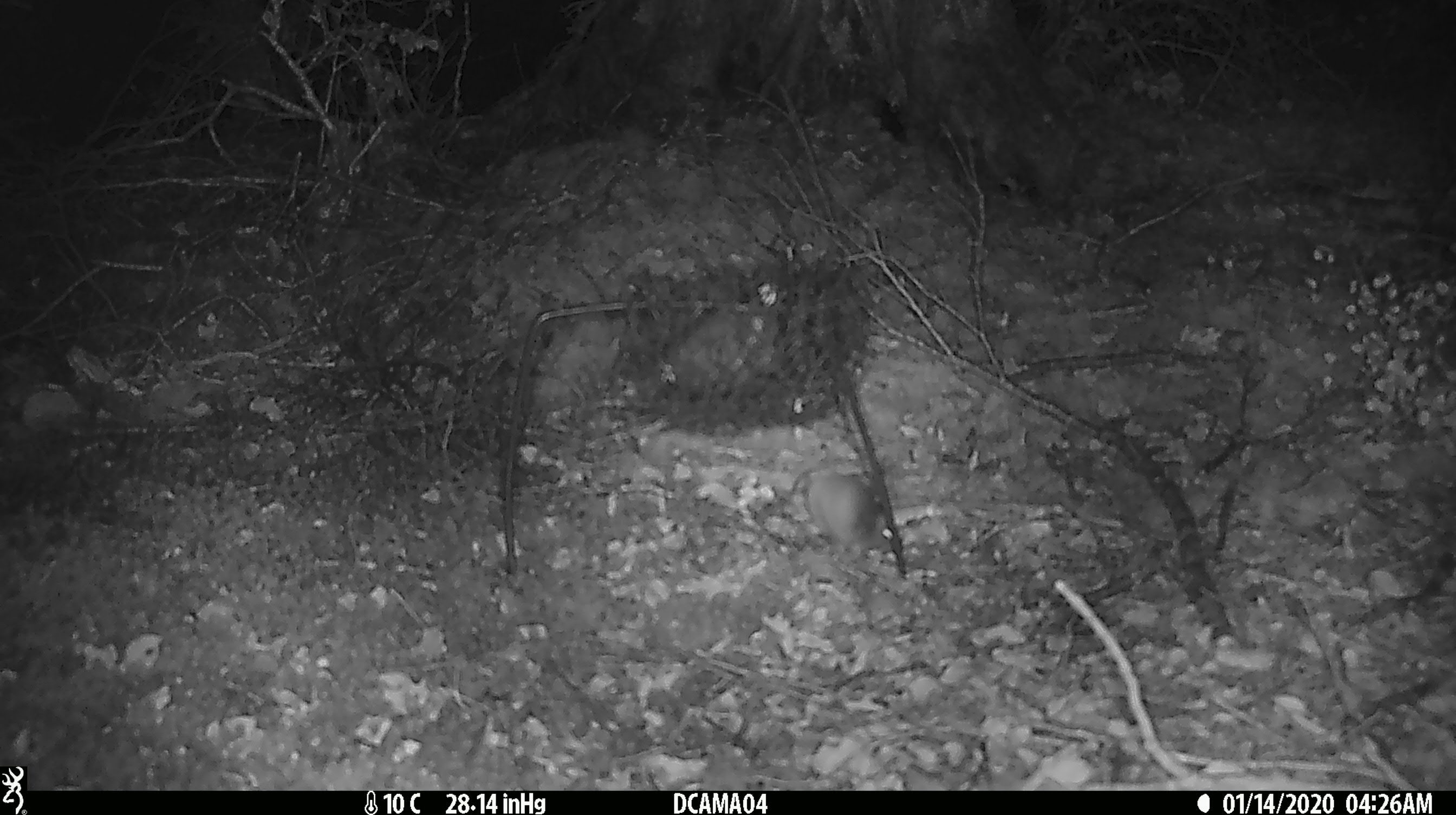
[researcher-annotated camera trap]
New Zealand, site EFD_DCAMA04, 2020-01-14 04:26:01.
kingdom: Animalia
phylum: Chordata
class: Mammalia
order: Rodentia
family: Muridae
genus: Mus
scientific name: Mus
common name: mouse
Mouse (Mus).